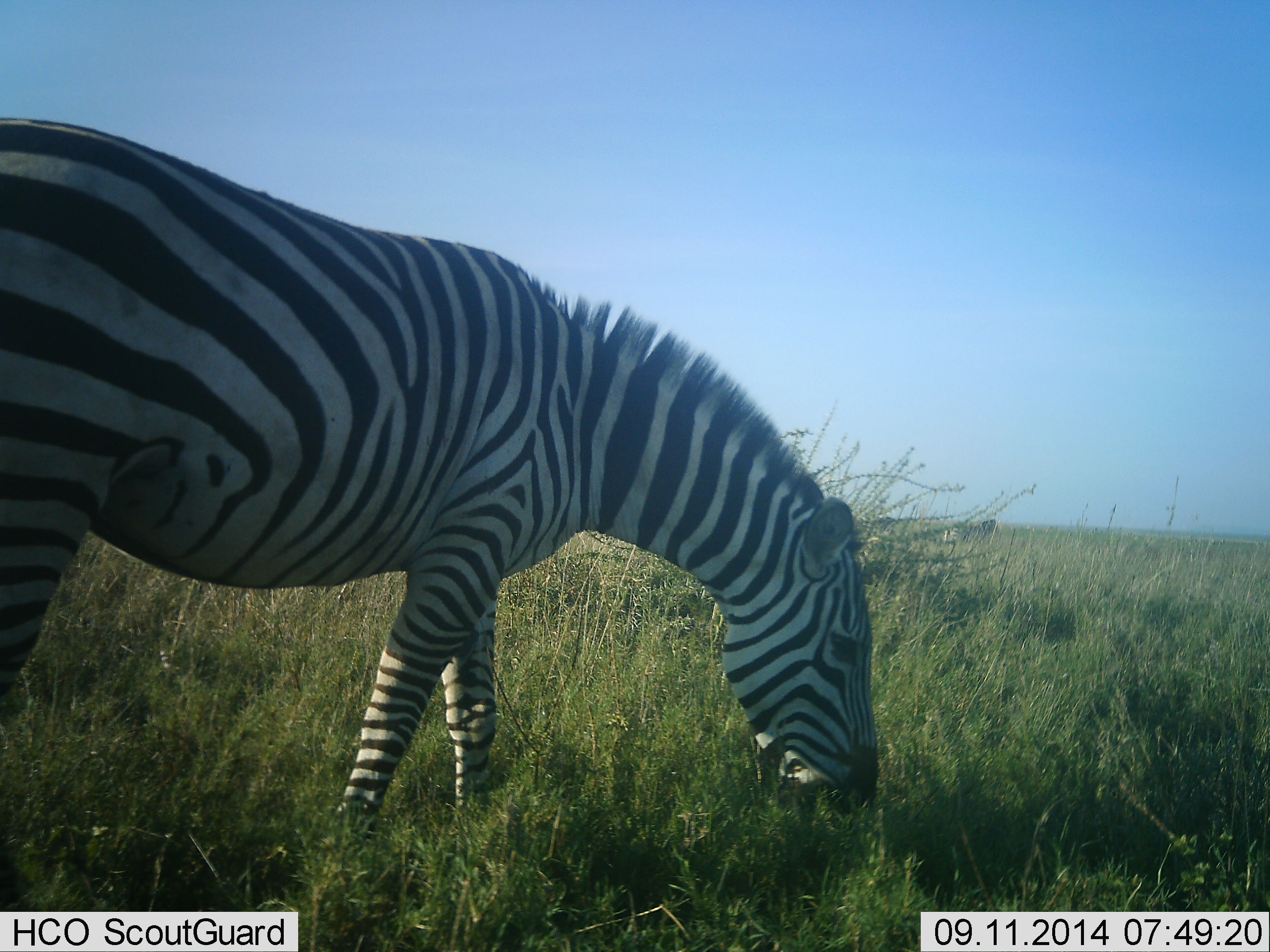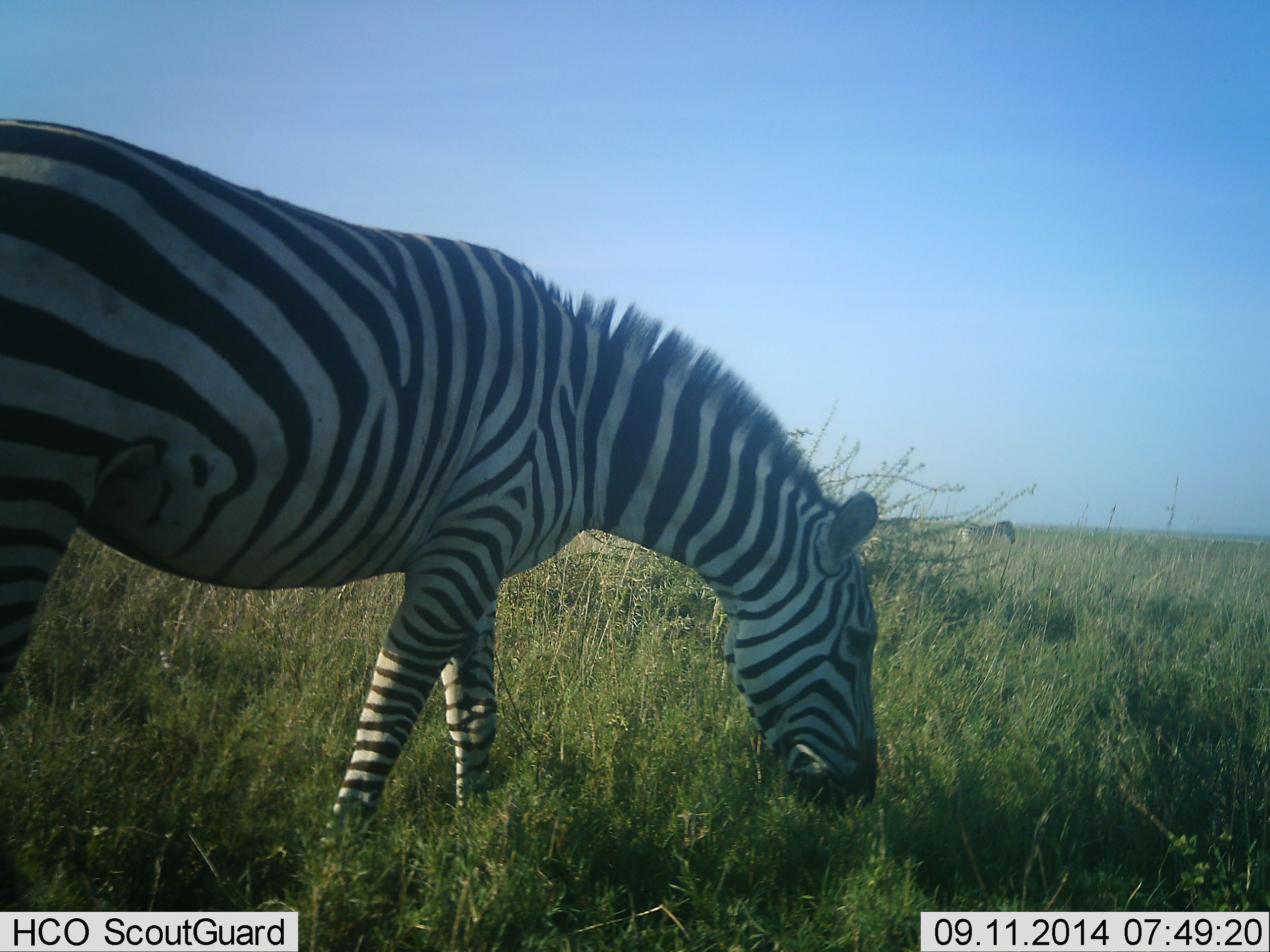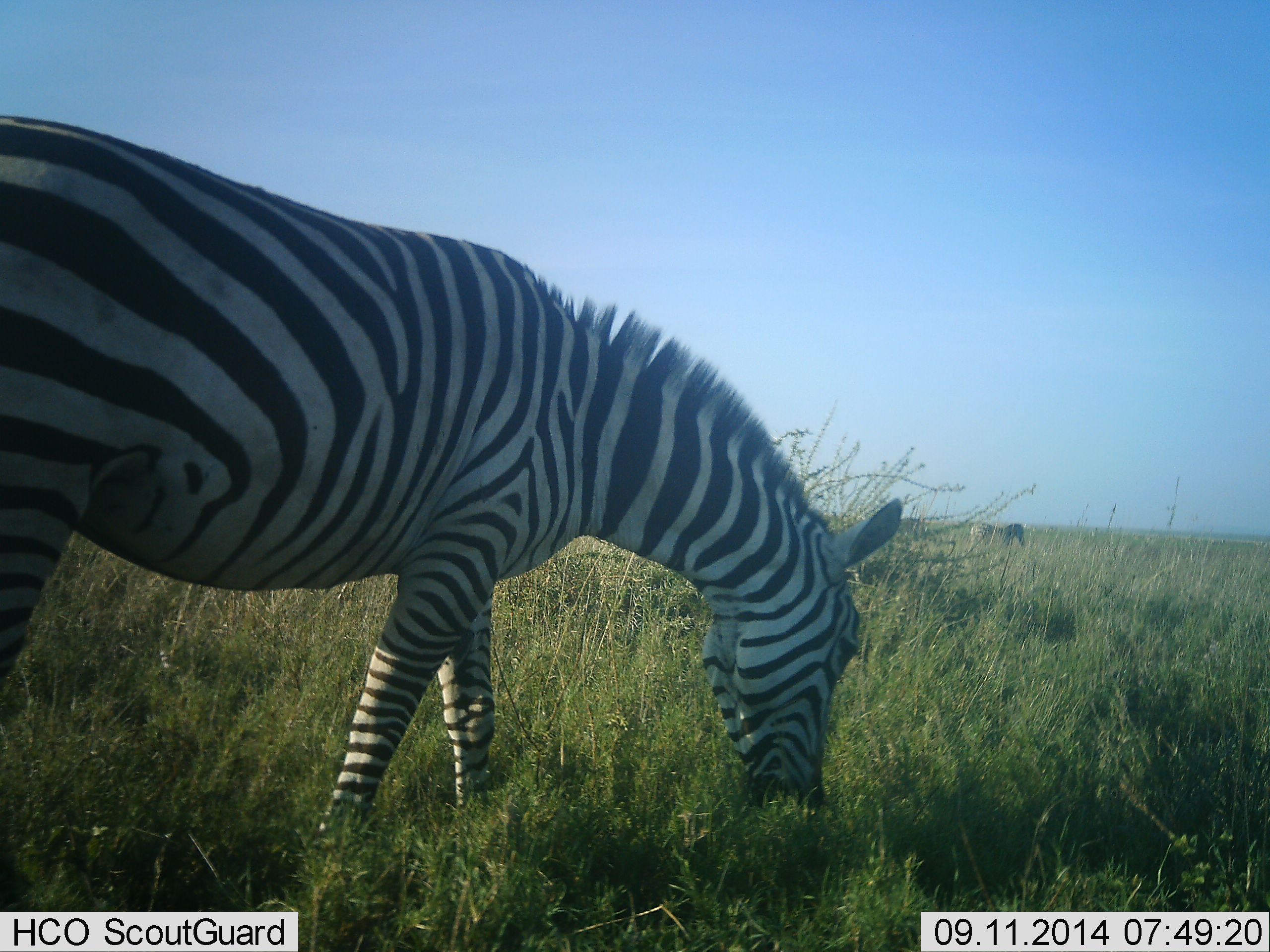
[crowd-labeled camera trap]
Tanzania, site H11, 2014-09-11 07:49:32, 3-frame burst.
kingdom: Animalia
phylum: Chordata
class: Mammalia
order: Perissodactyla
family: Equidae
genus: Equus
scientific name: Equus quagga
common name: plains zebra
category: zebra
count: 2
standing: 30%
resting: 0%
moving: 60%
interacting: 0%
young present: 0%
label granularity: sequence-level